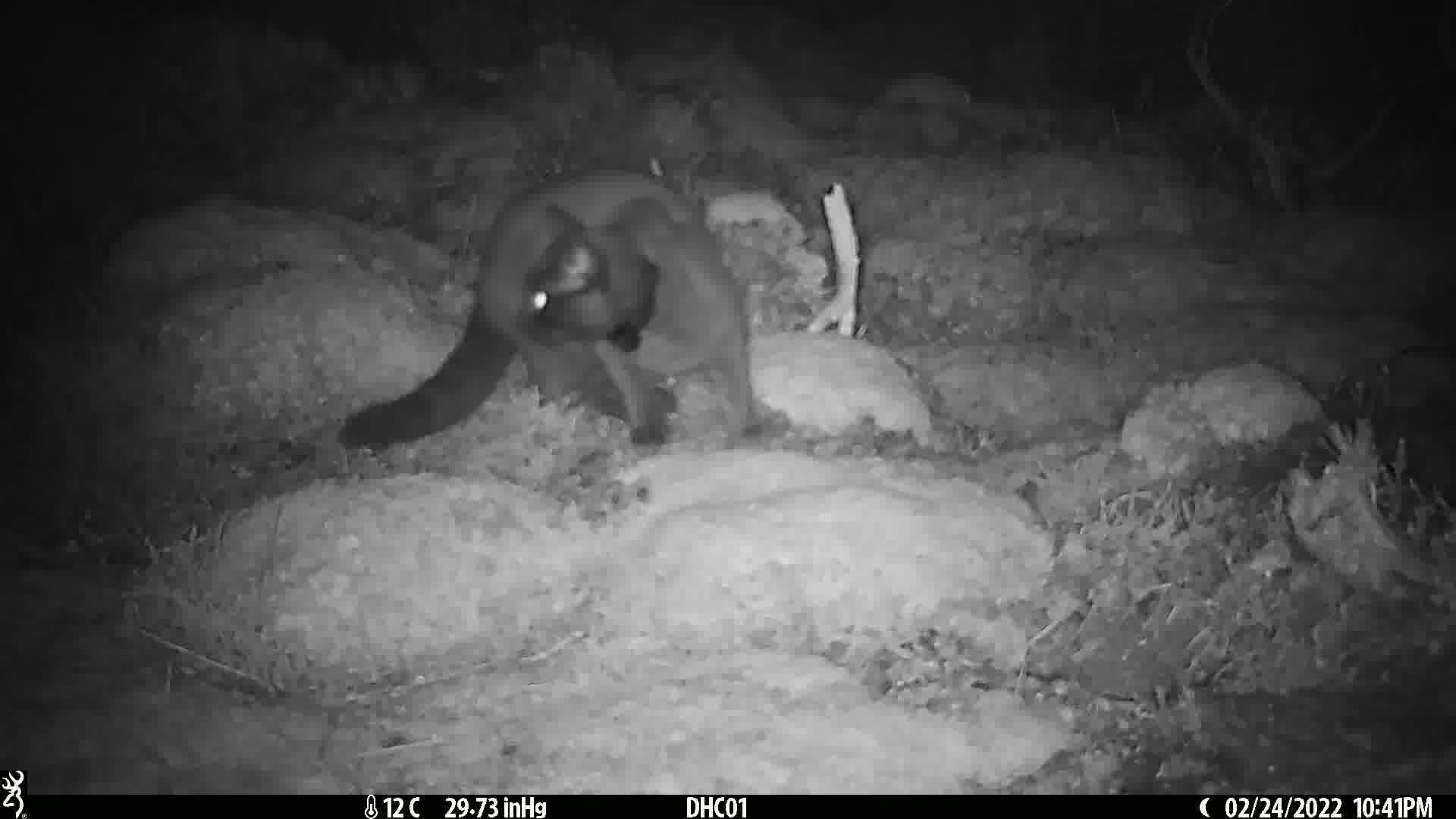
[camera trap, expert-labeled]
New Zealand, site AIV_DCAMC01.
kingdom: Animalia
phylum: Chordata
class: Mammalia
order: Carnivora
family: Felidae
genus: Felis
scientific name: Felis catus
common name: domestic cat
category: cat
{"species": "cat (domestic cat) (Felis catus)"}